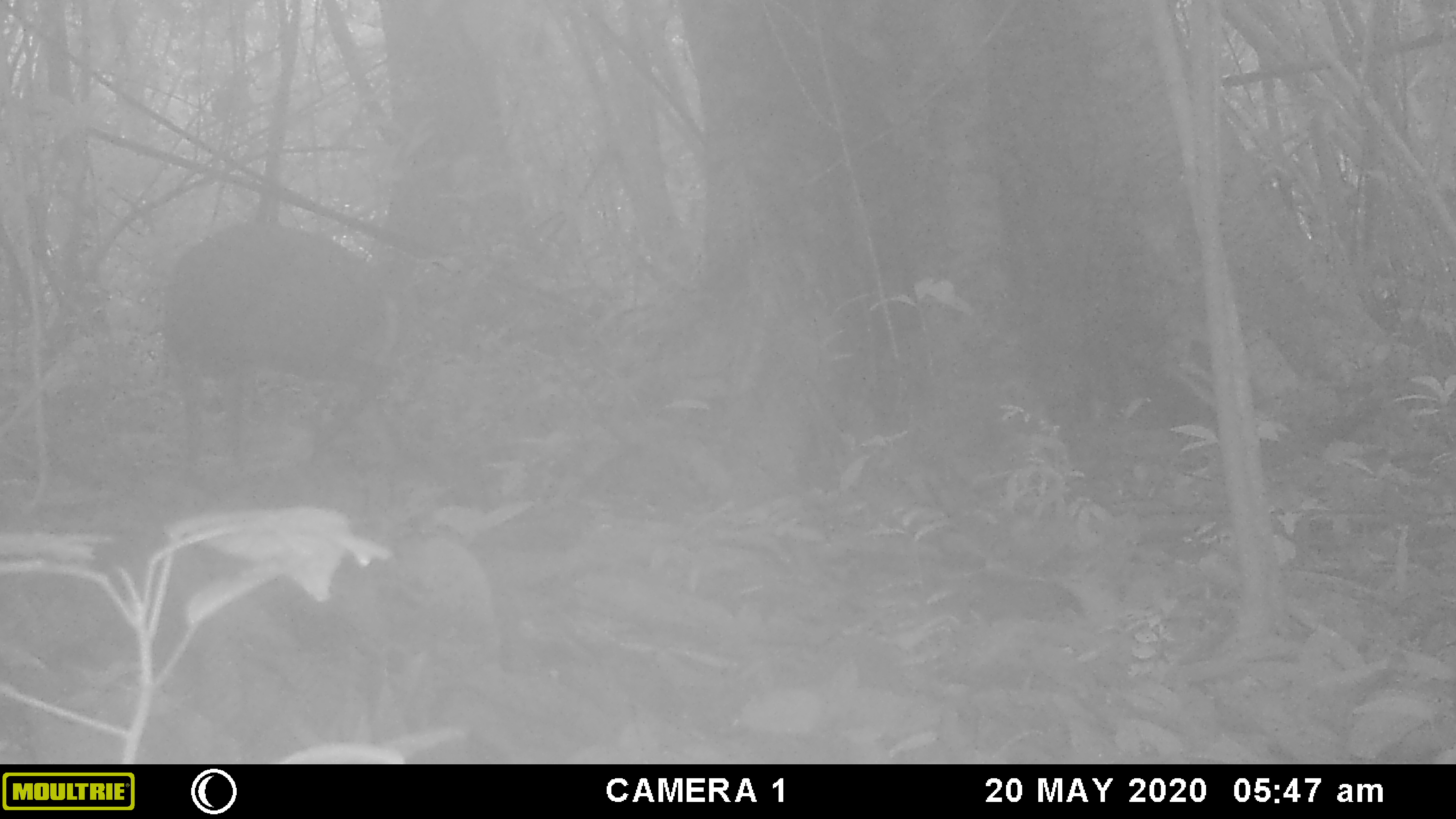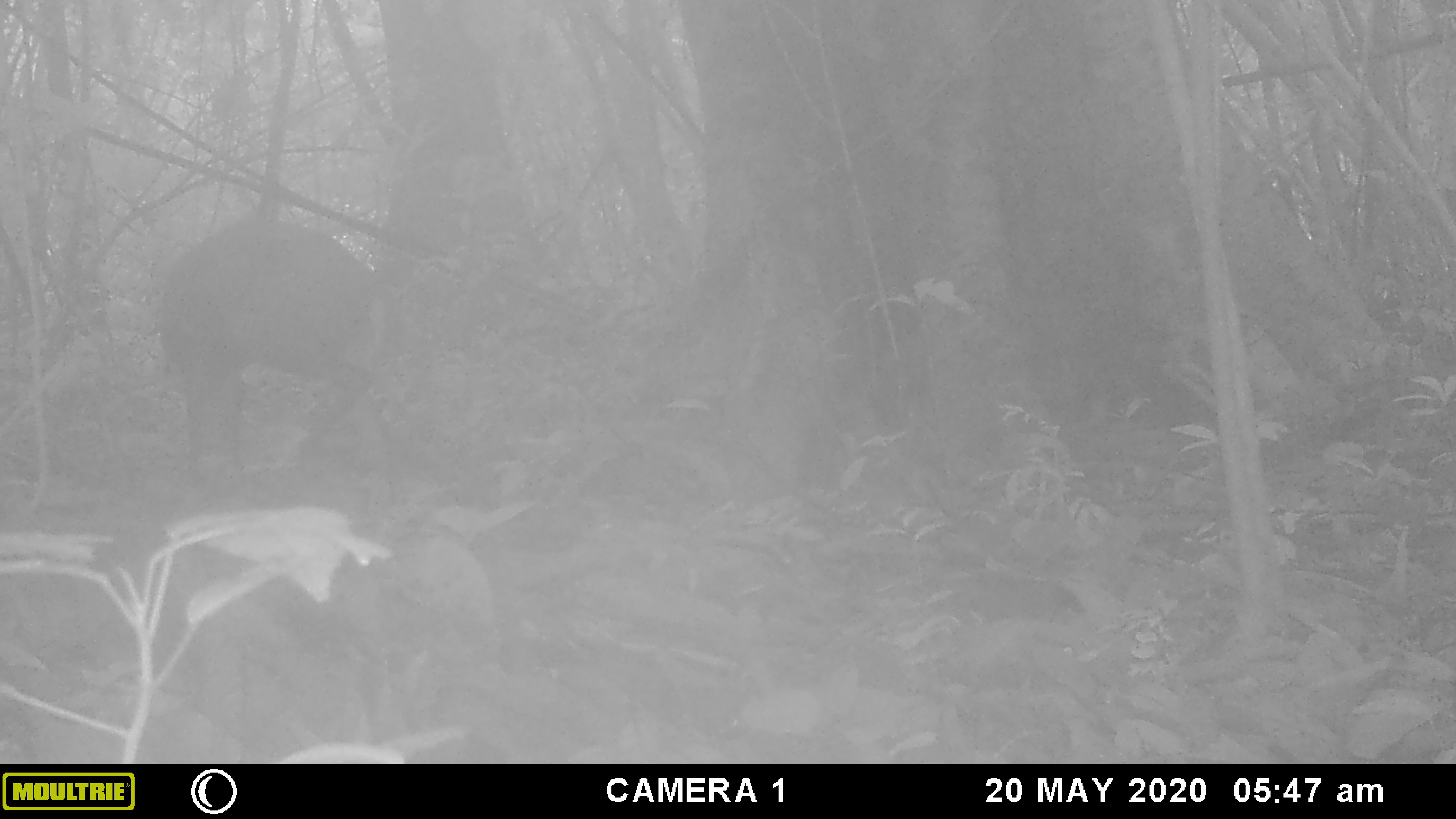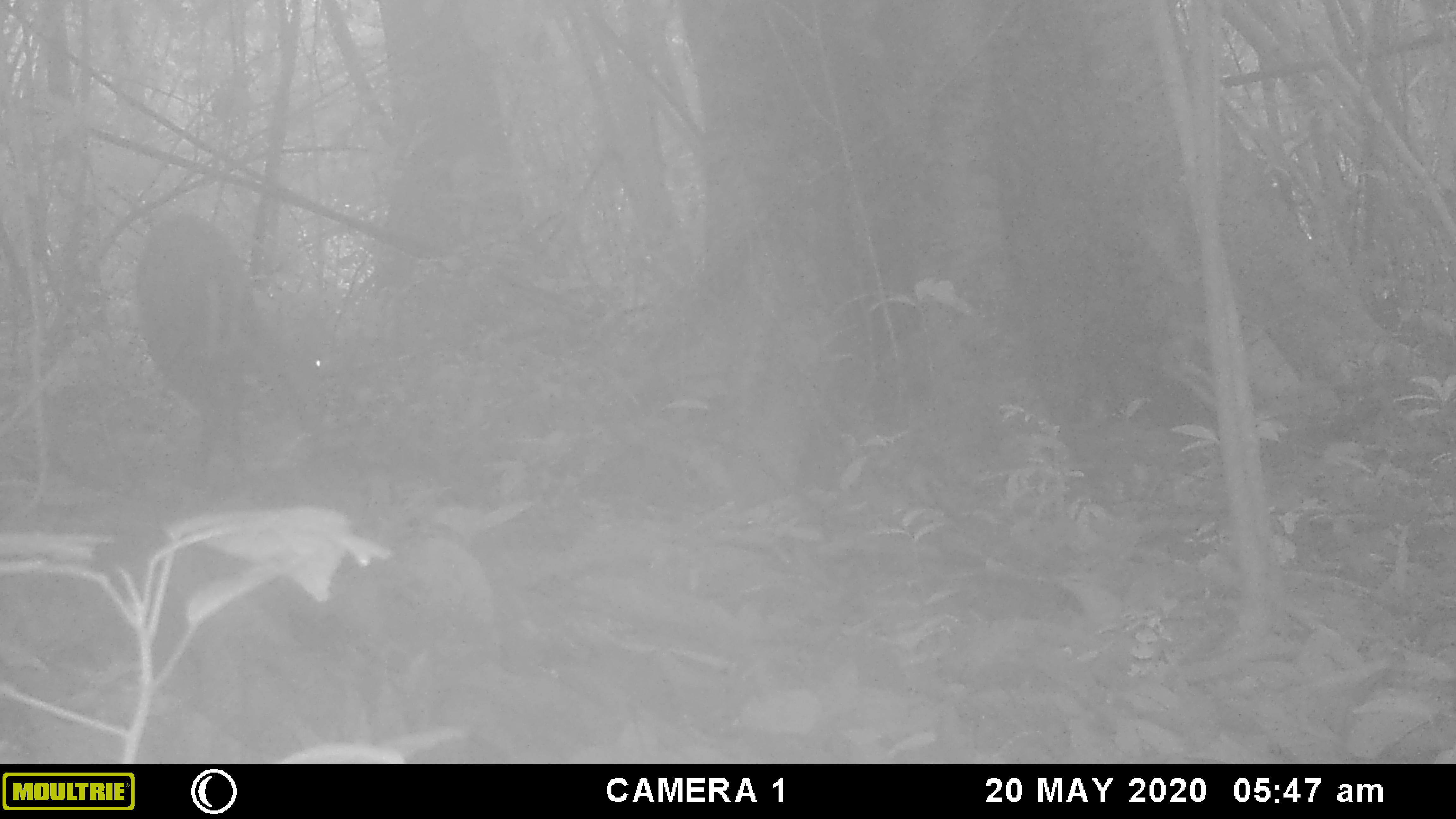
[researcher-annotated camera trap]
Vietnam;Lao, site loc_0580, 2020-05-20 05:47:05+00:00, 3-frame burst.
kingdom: Animalia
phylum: Chordata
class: Mammalia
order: Artiodactyla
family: Cervidae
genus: Muntiacus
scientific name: Muntiacus rooseveltorum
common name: roosevelt's muntjac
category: roosevelts muntjac group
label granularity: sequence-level